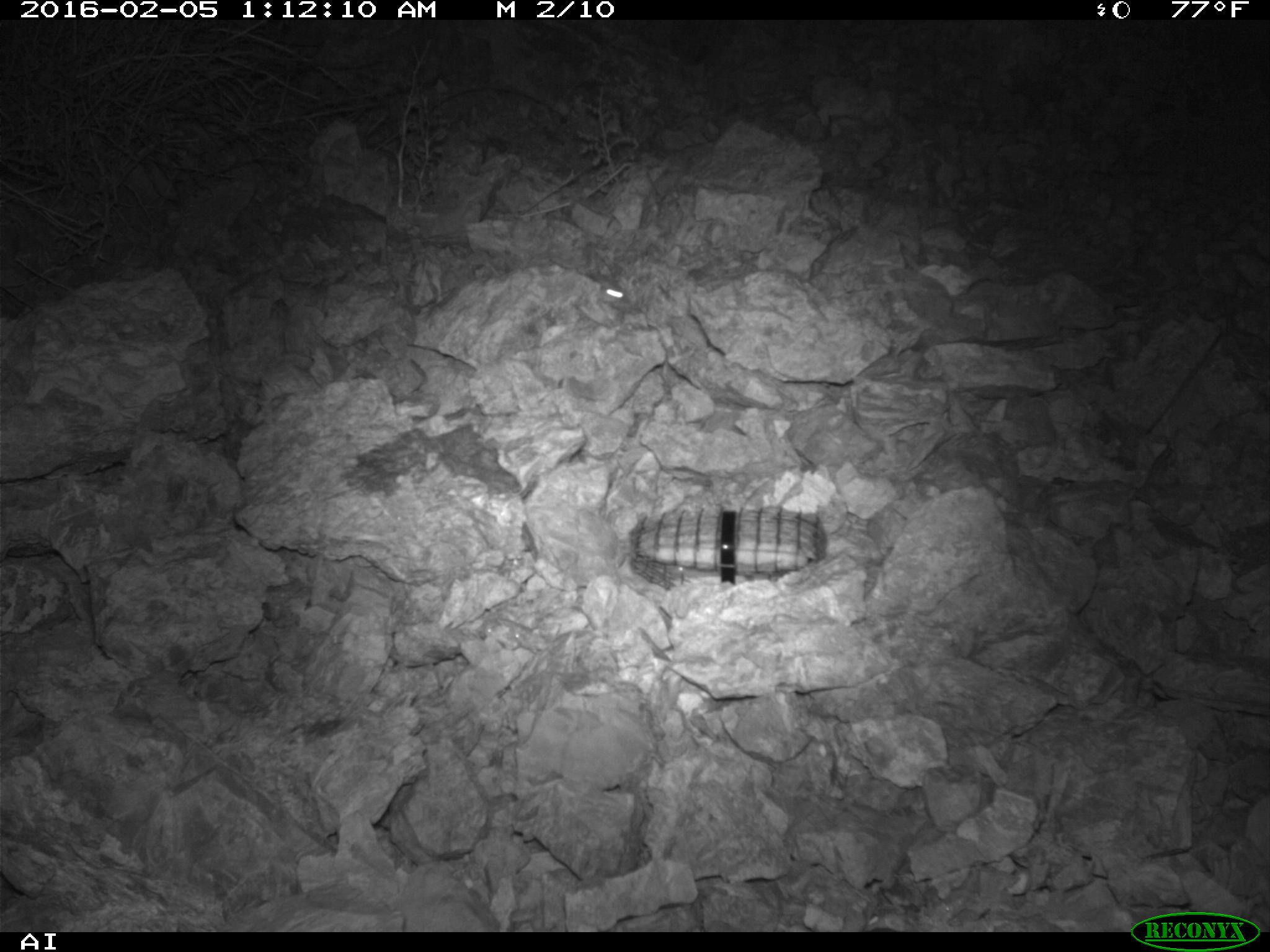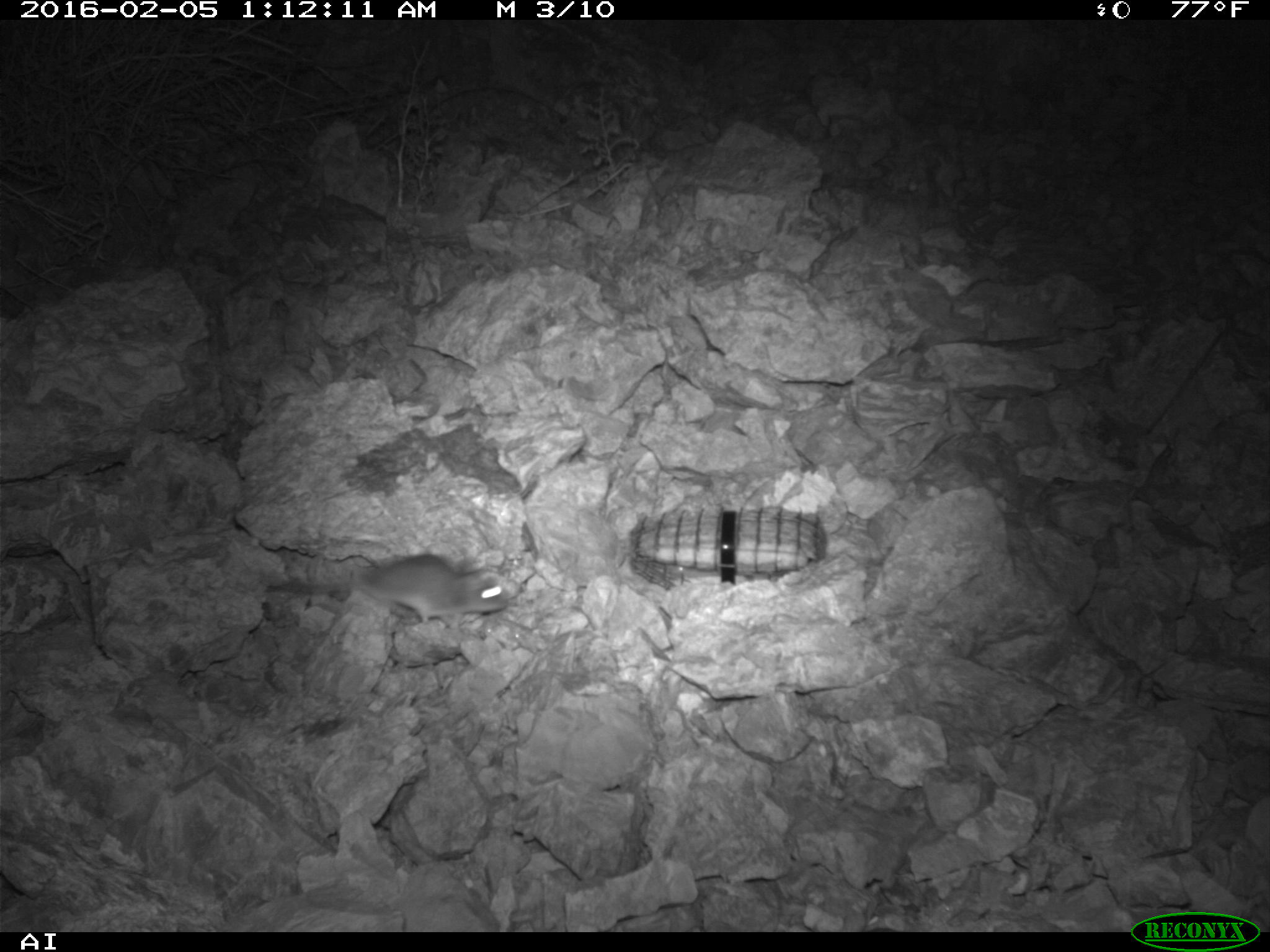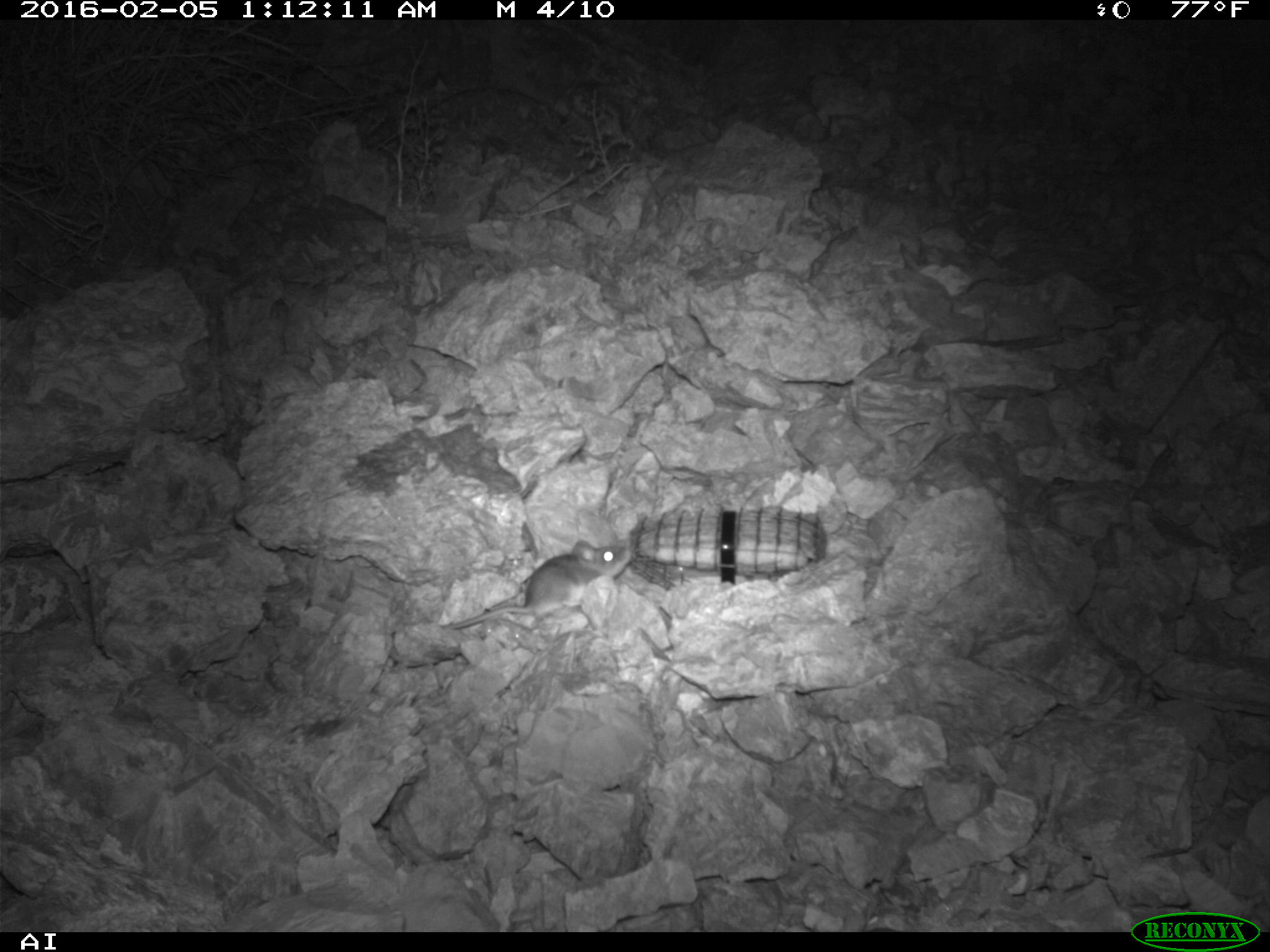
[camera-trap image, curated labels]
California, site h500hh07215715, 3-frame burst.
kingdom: Animalia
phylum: Chordata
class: Mammalia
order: Rodentia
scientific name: Rodentia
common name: rodent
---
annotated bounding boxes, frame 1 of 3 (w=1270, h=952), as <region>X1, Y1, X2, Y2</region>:
rodent: <region>584, 273, 632, 311</region>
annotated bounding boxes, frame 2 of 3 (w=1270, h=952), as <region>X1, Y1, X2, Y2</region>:
rodent: <region>268, 556, 510, 627</region>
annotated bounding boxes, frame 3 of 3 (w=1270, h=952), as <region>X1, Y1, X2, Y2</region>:
rodent: <region>441, 538, 632, 633</region>